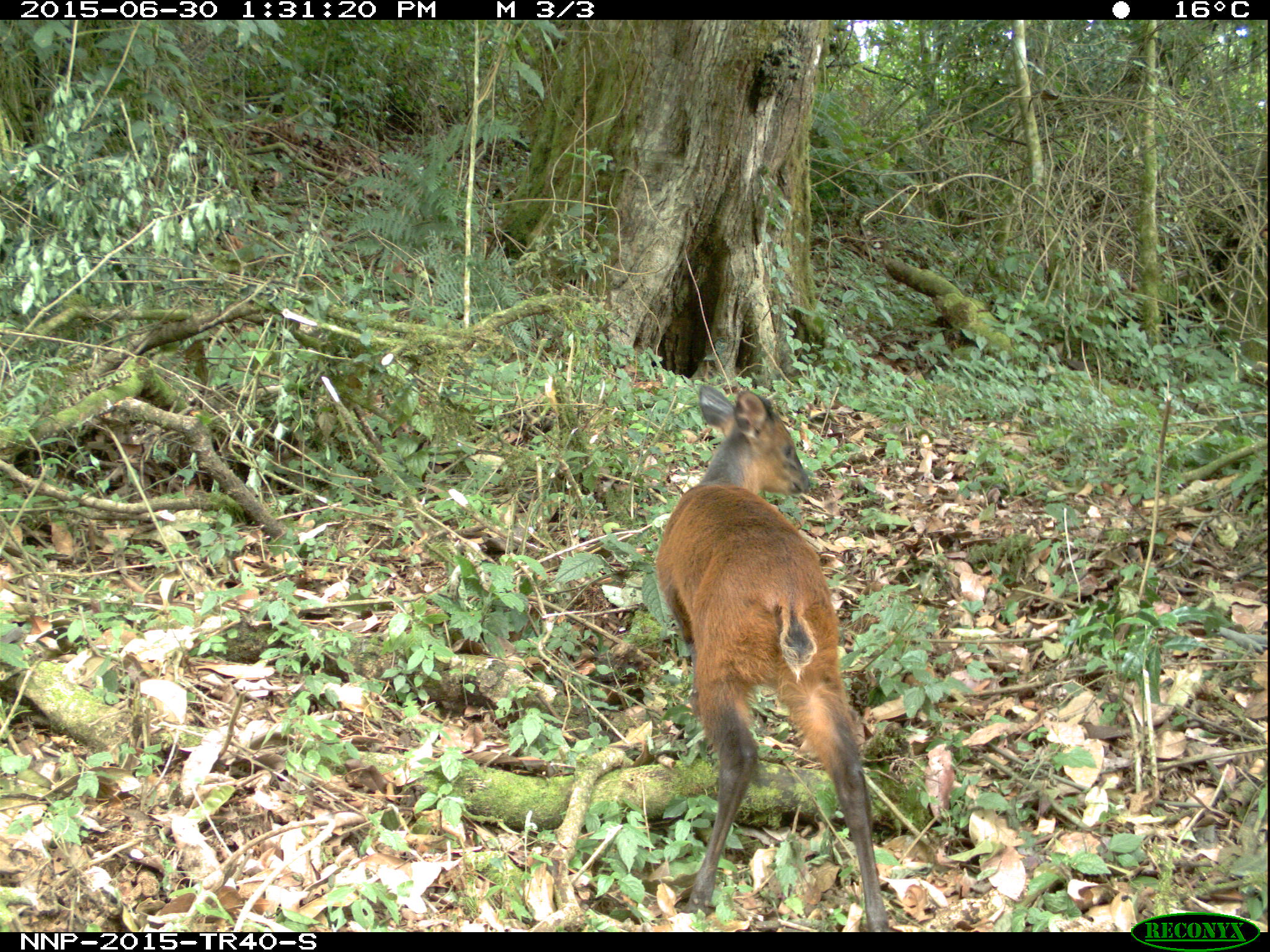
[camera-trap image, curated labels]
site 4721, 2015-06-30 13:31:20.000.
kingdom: Animalia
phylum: Chordata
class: Mammalia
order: Artiodactyla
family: Bovidae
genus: Cephalophus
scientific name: Cephalophus nigrifrons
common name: black-fronted duiker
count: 1